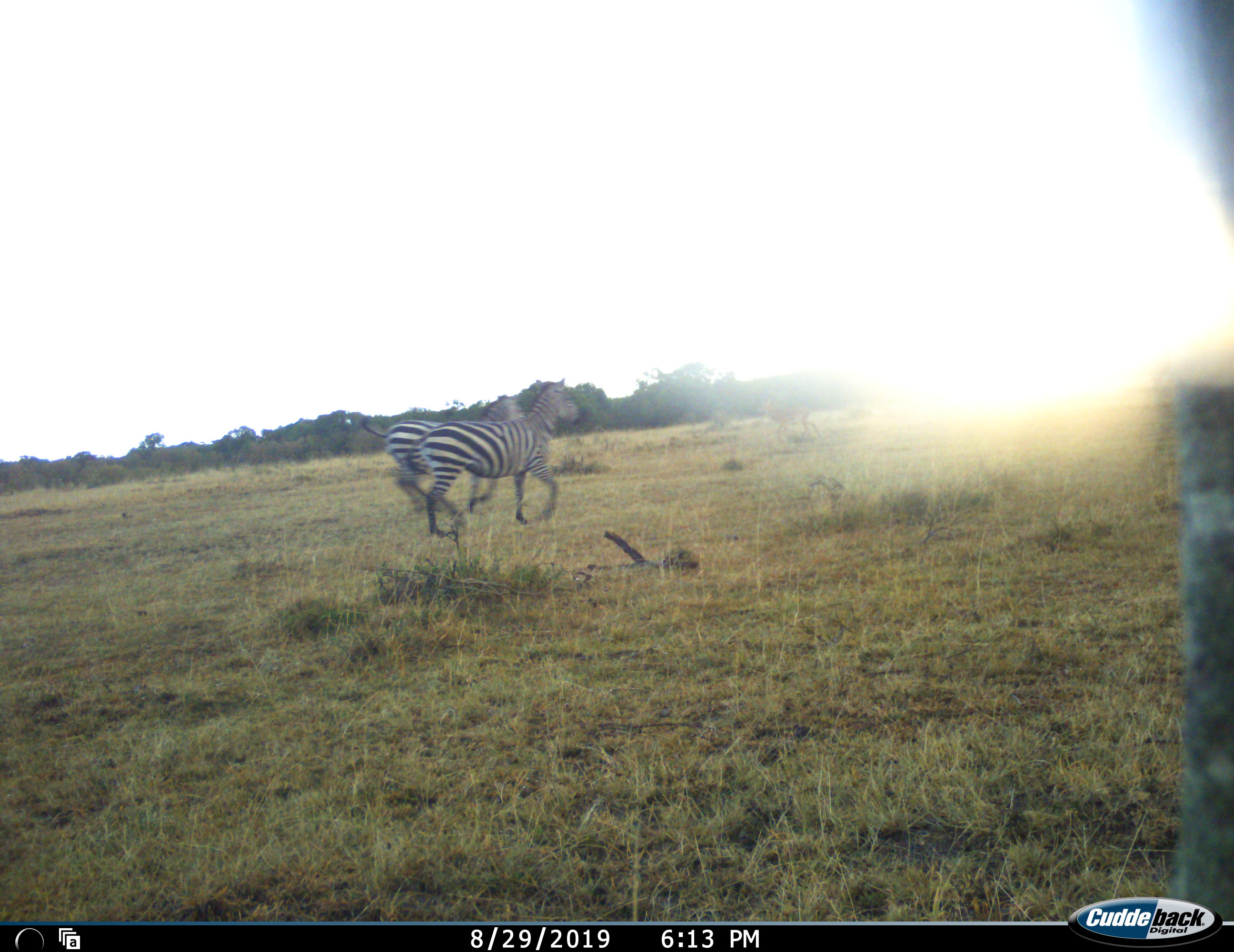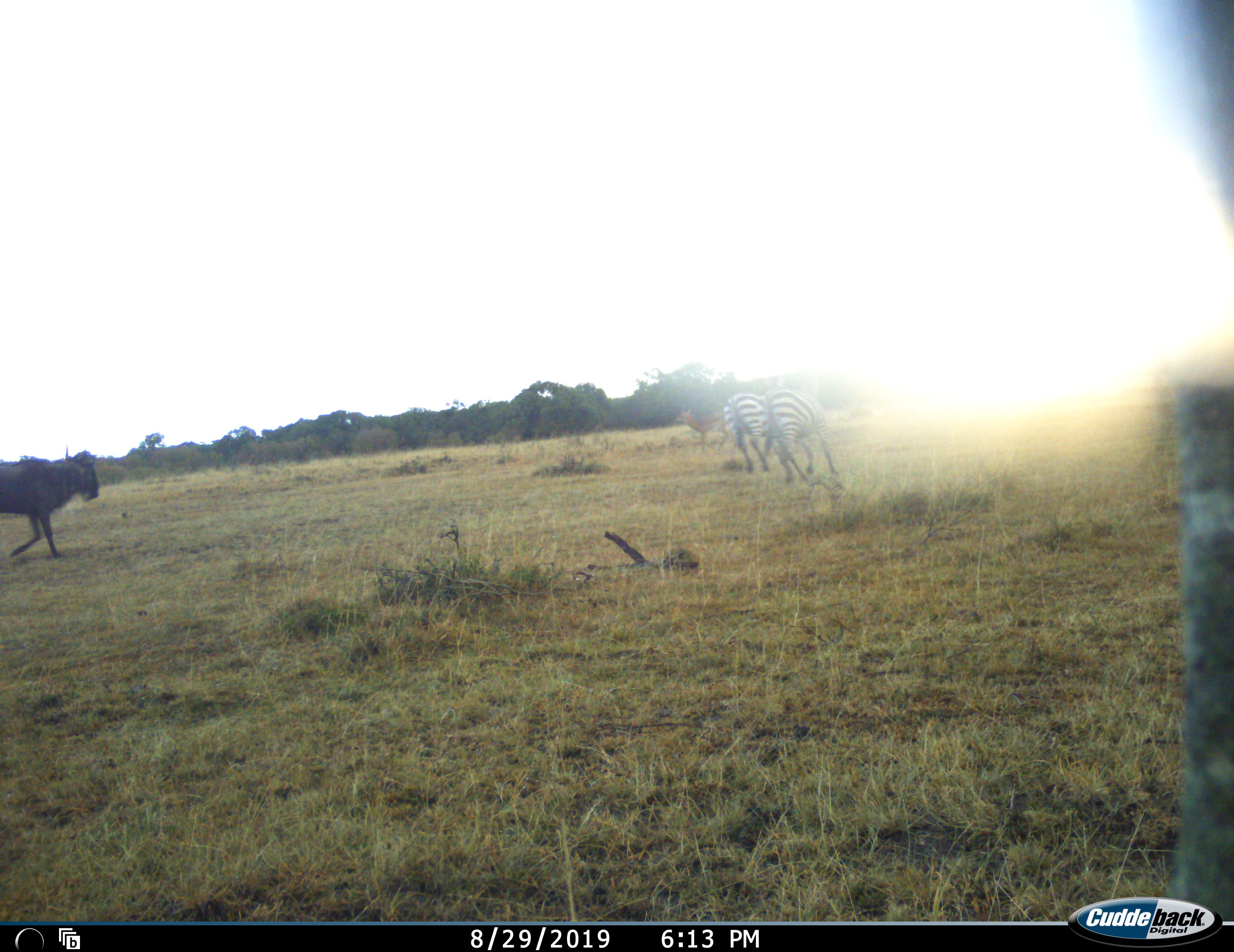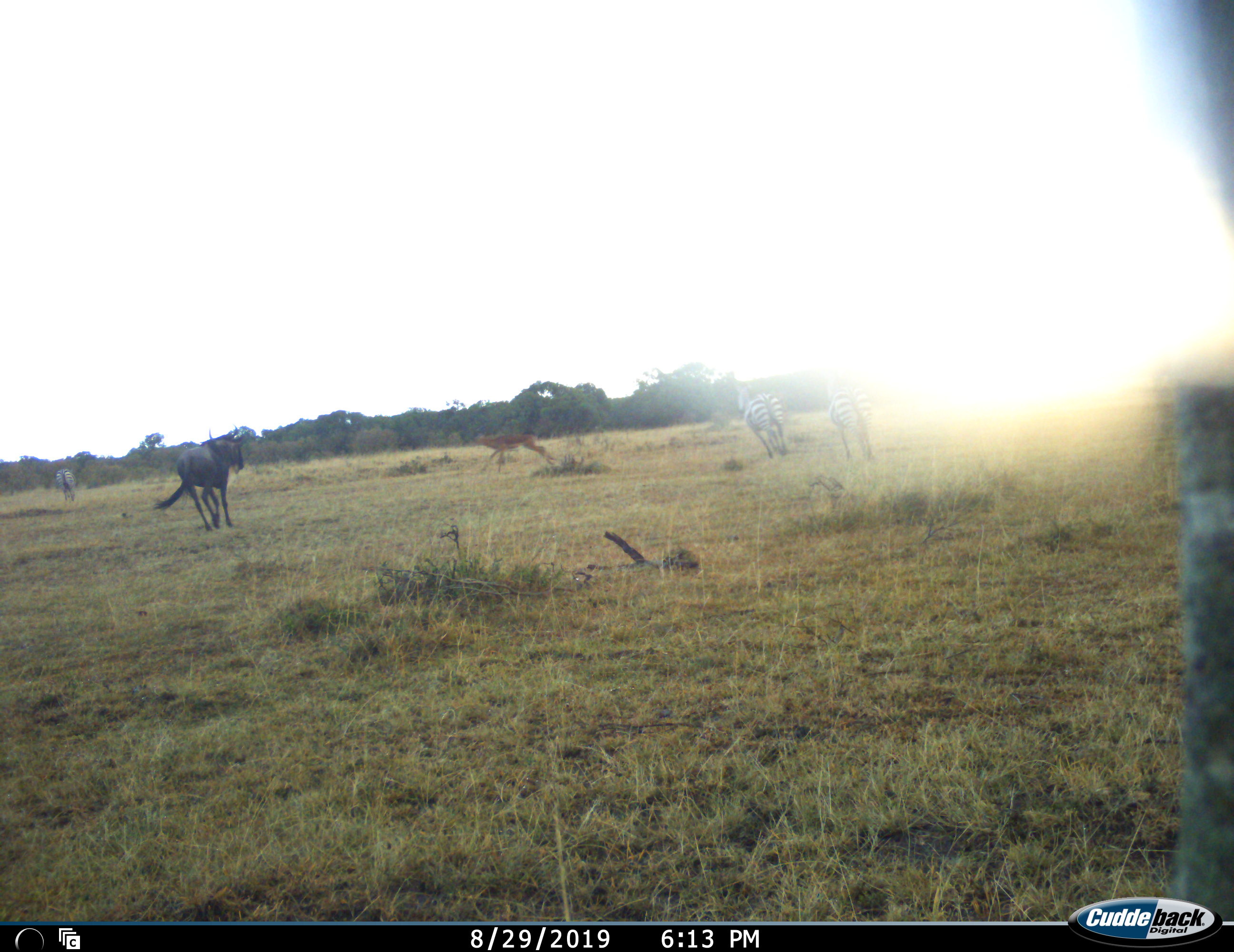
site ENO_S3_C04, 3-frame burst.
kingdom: Animalia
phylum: Chordata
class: Mammalia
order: Artiodactyla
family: Bovidae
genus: Aepyceros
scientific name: Aepyceros melampus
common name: impala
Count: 1.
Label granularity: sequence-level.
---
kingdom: Animalia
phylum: Chordata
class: Mammalia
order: Artiodactyla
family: Bovidae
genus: Connochaetes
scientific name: Connochaetes taurinus taurinus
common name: blue wildebeest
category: wildebeestblue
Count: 1.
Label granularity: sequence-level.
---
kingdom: Animalia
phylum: Chordata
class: Mammalia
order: Perissodactyla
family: Equidae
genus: Equus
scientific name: Equus quagga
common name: plains zebra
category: zebraplains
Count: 3.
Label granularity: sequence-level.